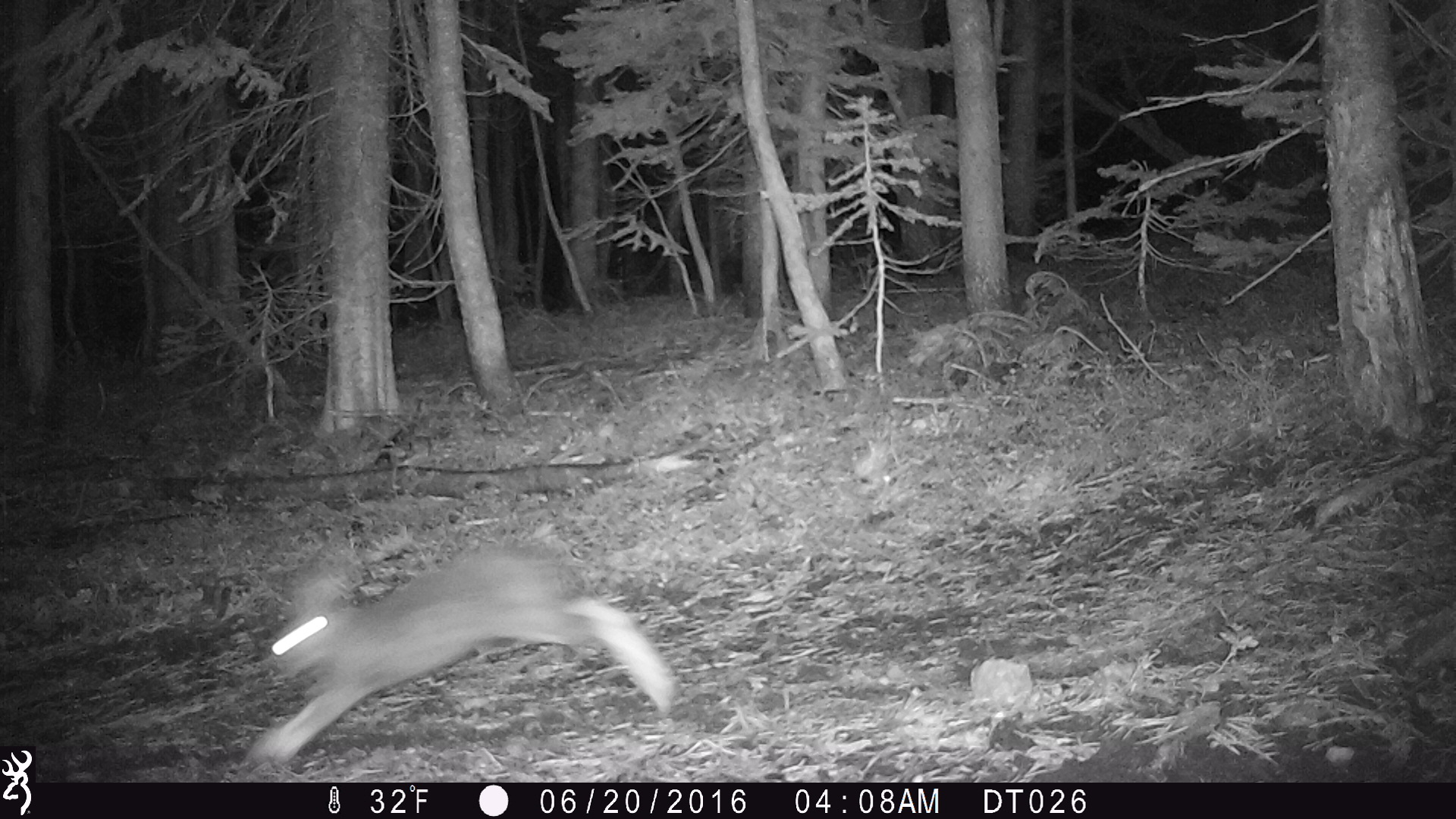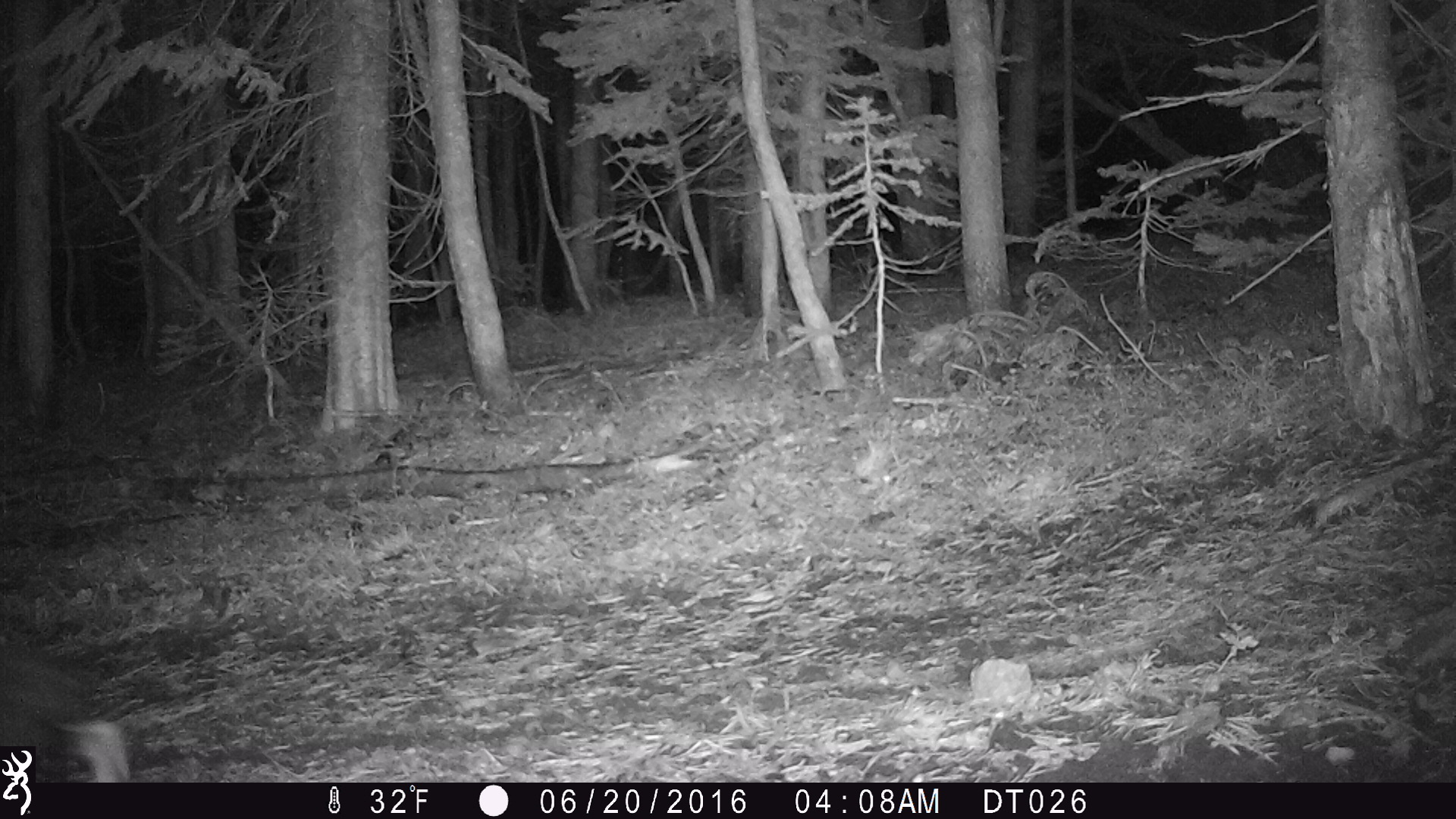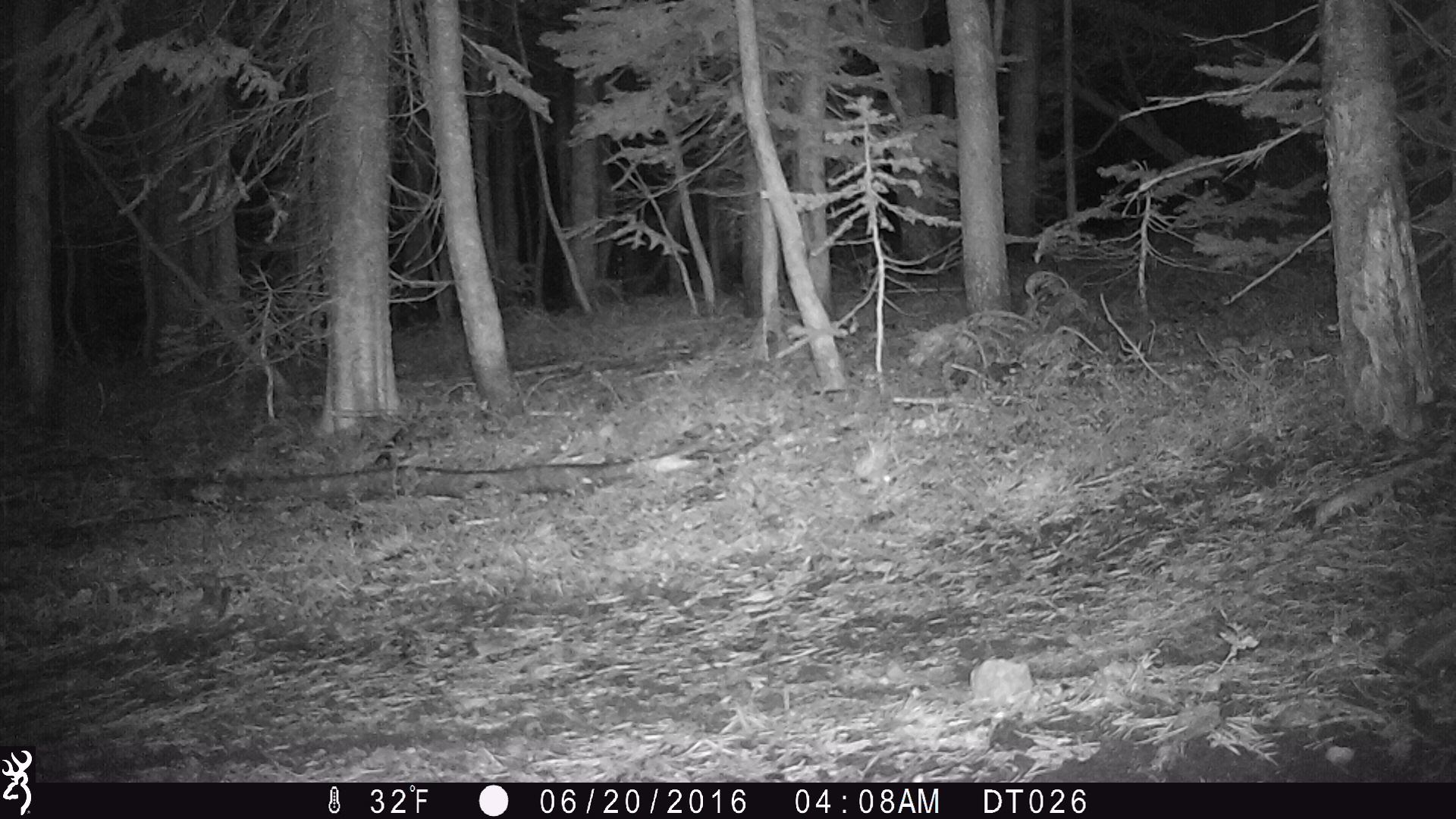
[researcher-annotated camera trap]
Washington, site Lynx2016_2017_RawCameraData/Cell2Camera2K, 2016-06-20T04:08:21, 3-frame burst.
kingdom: Animalia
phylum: Chordata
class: Mammalia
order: Lagomorpha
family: Leporidae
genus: Lepus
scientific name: Lepus americanus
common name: snowshoe hare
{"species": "Lepus americanus (snowshoe hare)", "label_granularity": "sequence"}